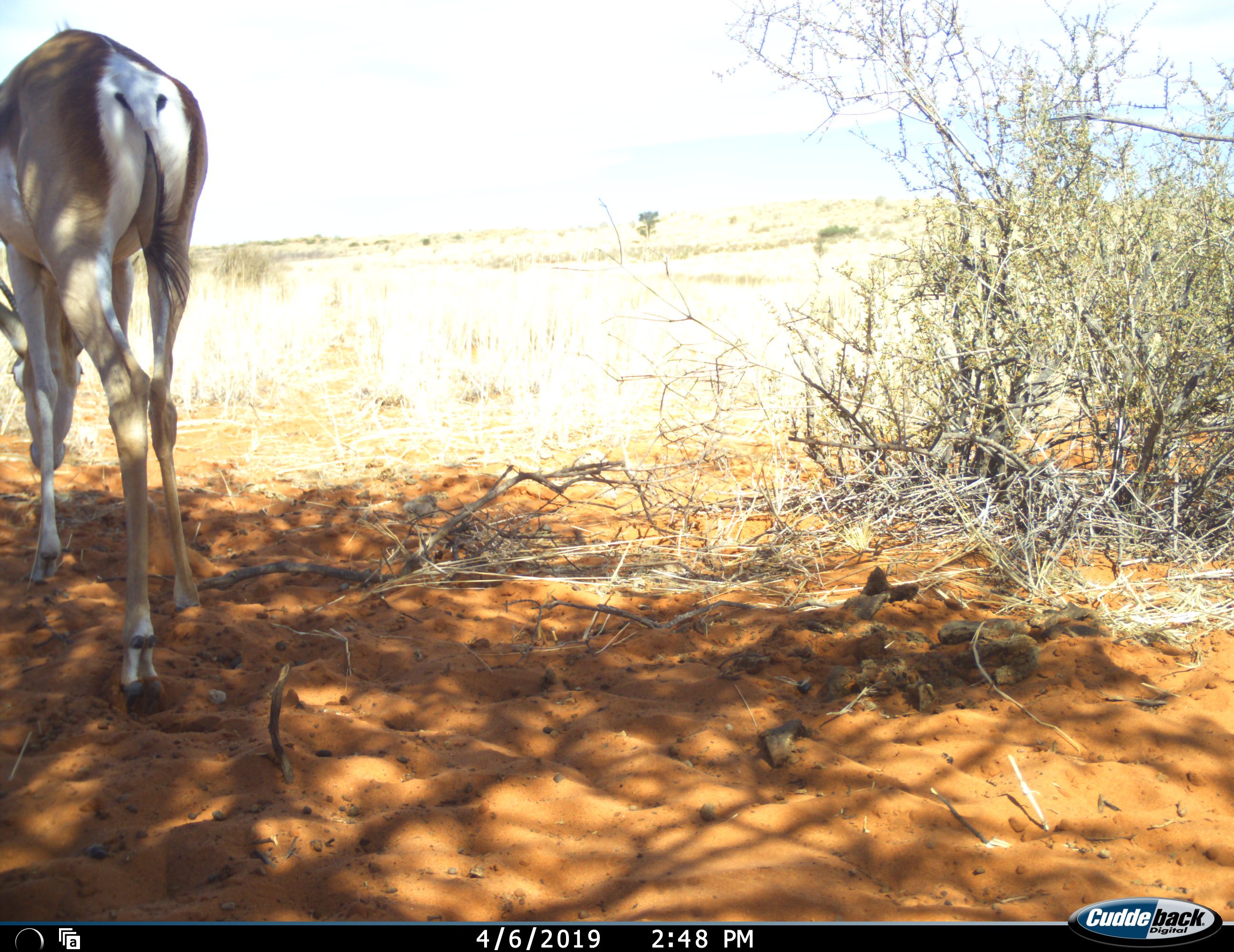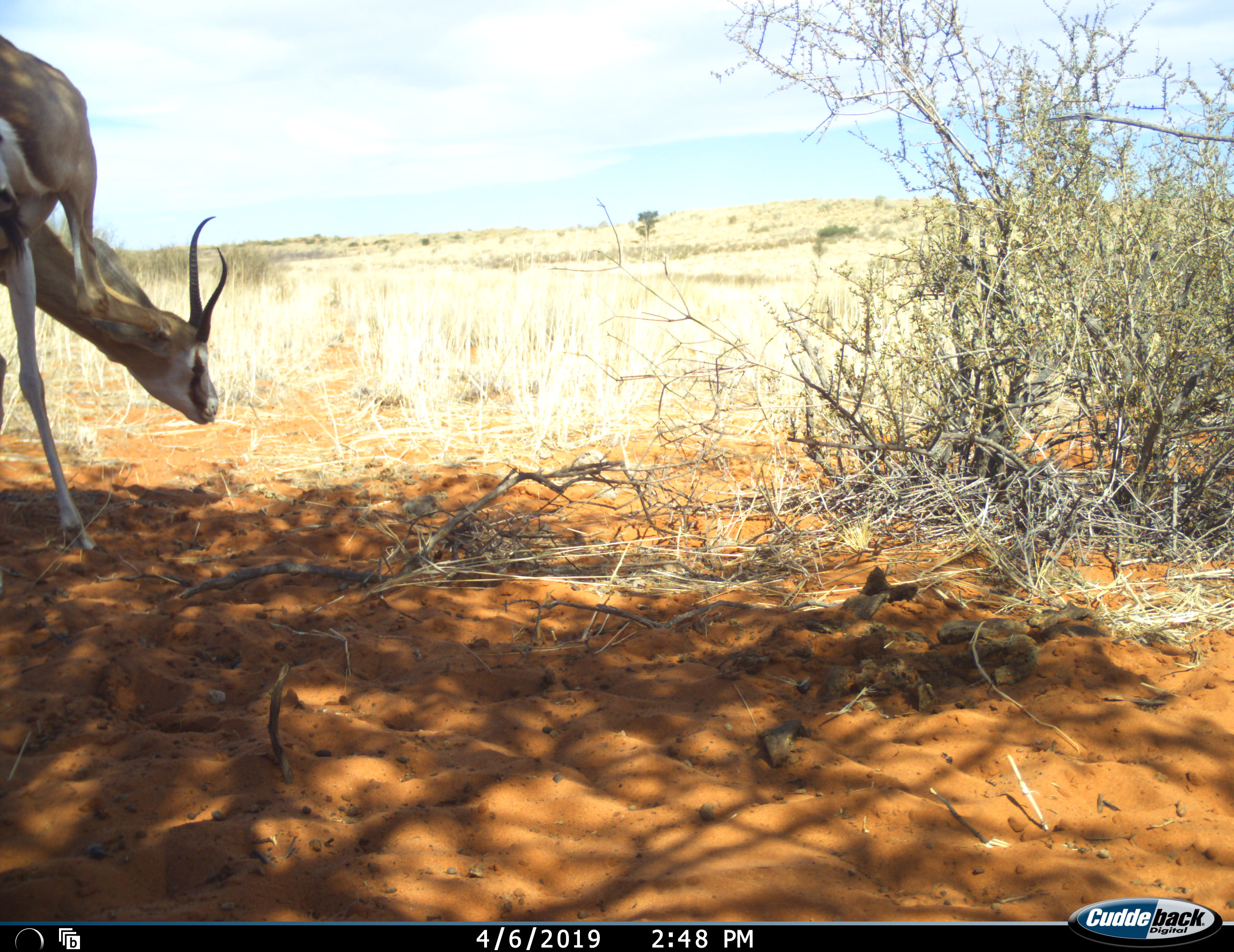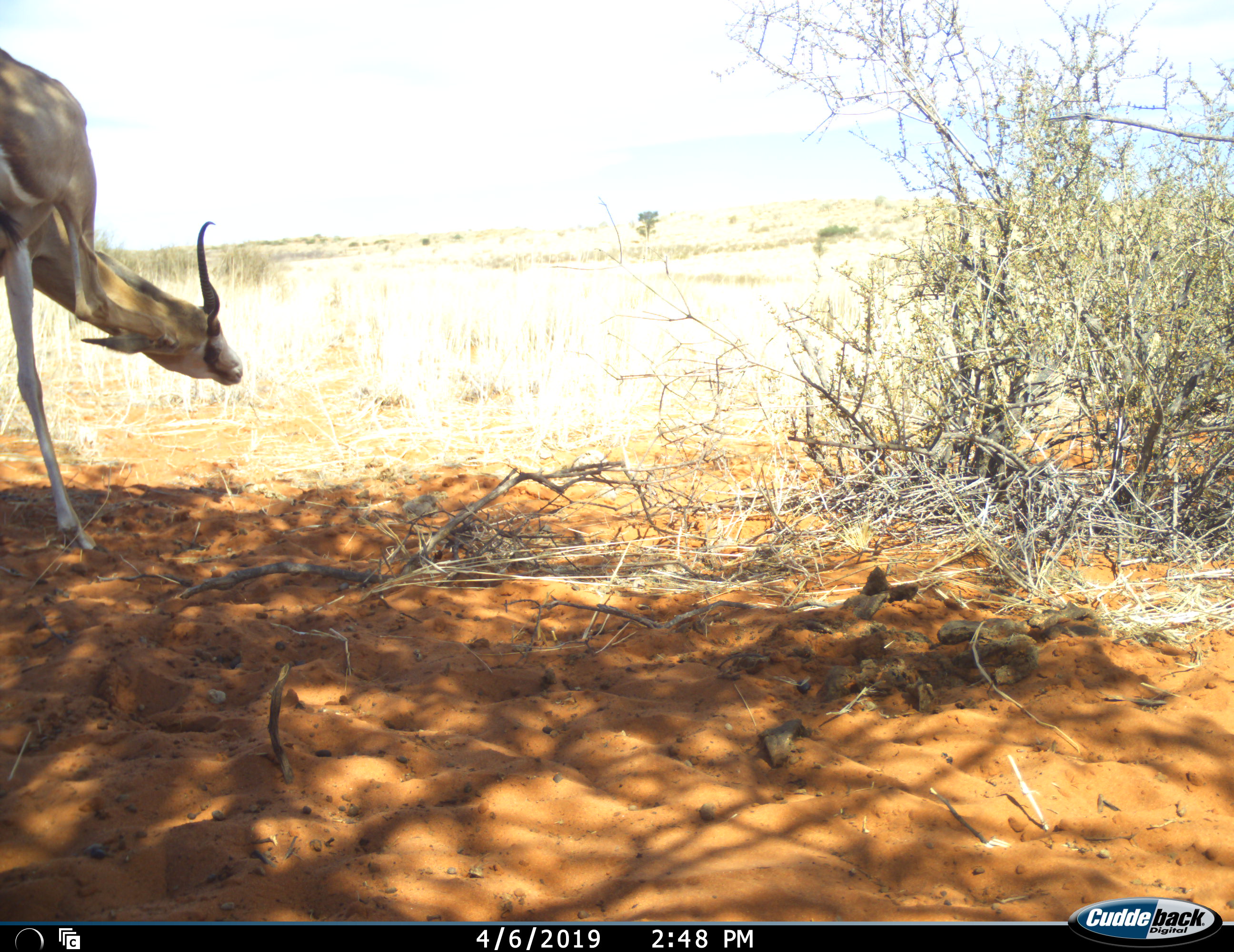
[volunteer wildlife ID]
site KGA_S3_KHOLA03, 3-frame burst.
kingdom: Animalia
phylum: Chordata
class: Mammalia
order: Artiodactyla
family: Bovidae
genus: Antidorcas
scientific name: Antidorcas marsupialis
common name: springbok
Springbok (Antidorcas marsupialis), count 1. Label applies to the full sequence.